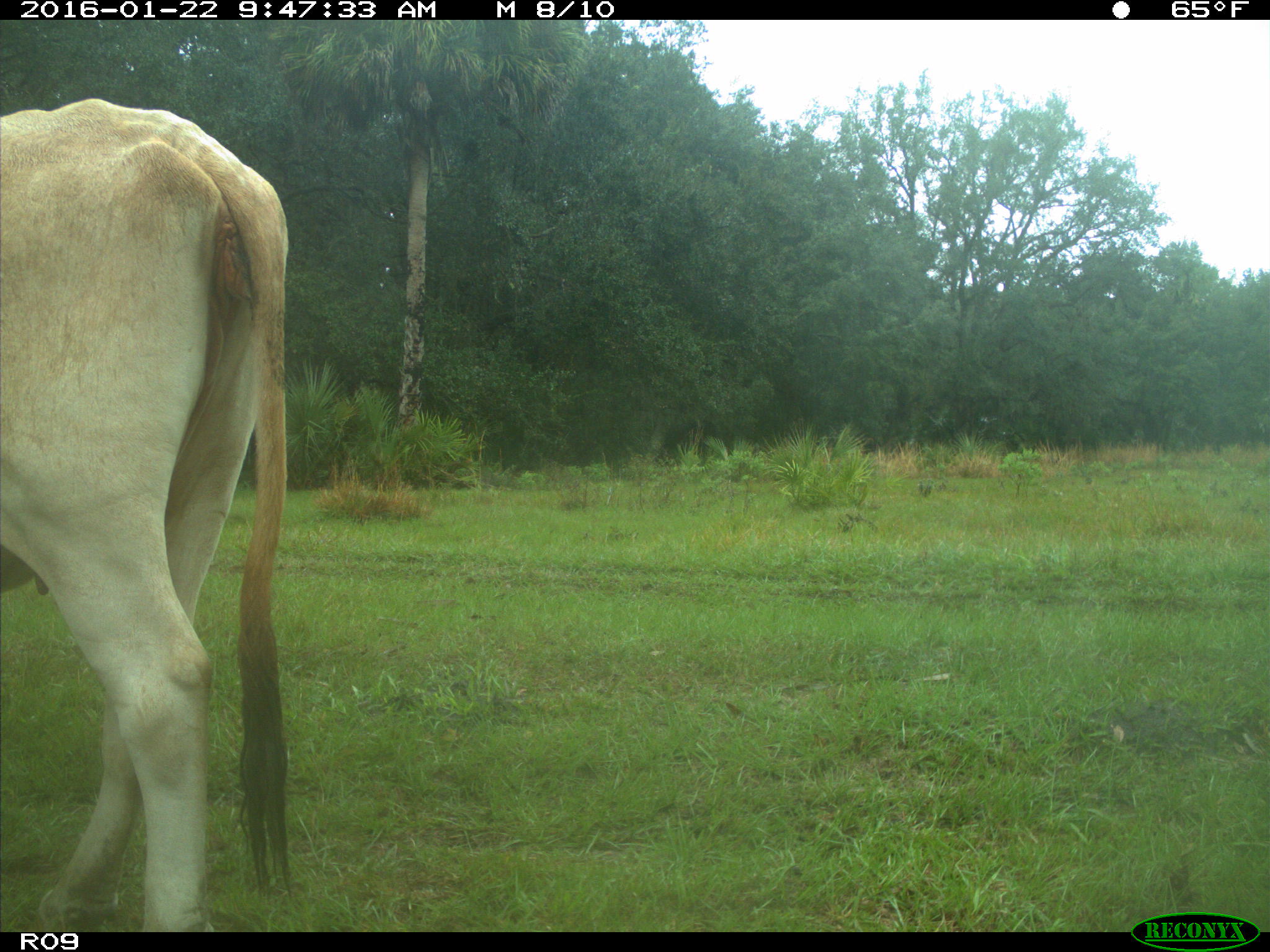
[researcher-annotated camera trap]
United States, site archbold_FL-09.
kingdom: Animalia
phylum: Chordata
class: Mammalia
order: Artiodactyla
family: Bovidae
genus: Bos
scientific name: Bos taurus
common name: domestic cow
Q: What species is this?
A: Bos taurus (domestic cow).